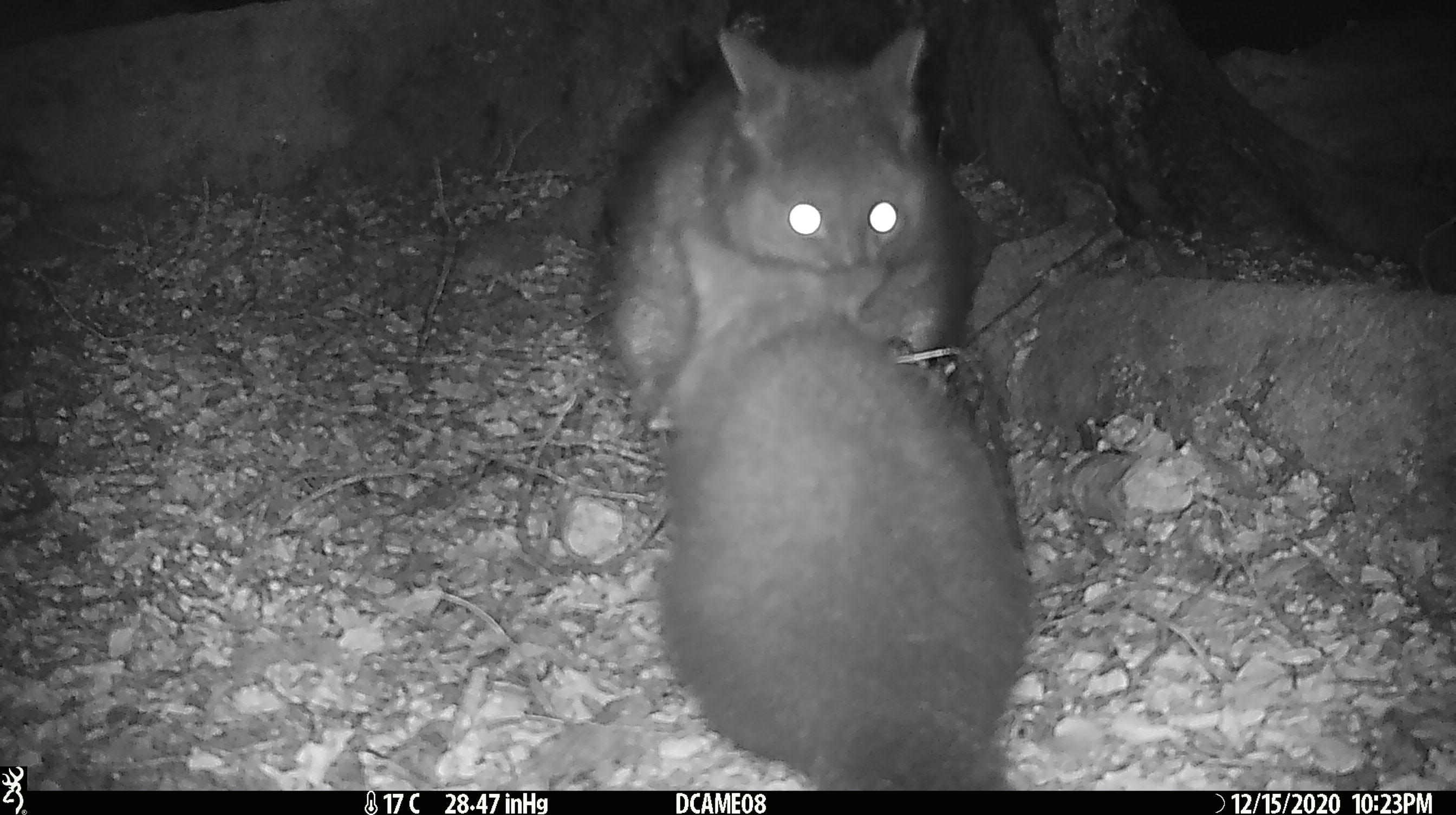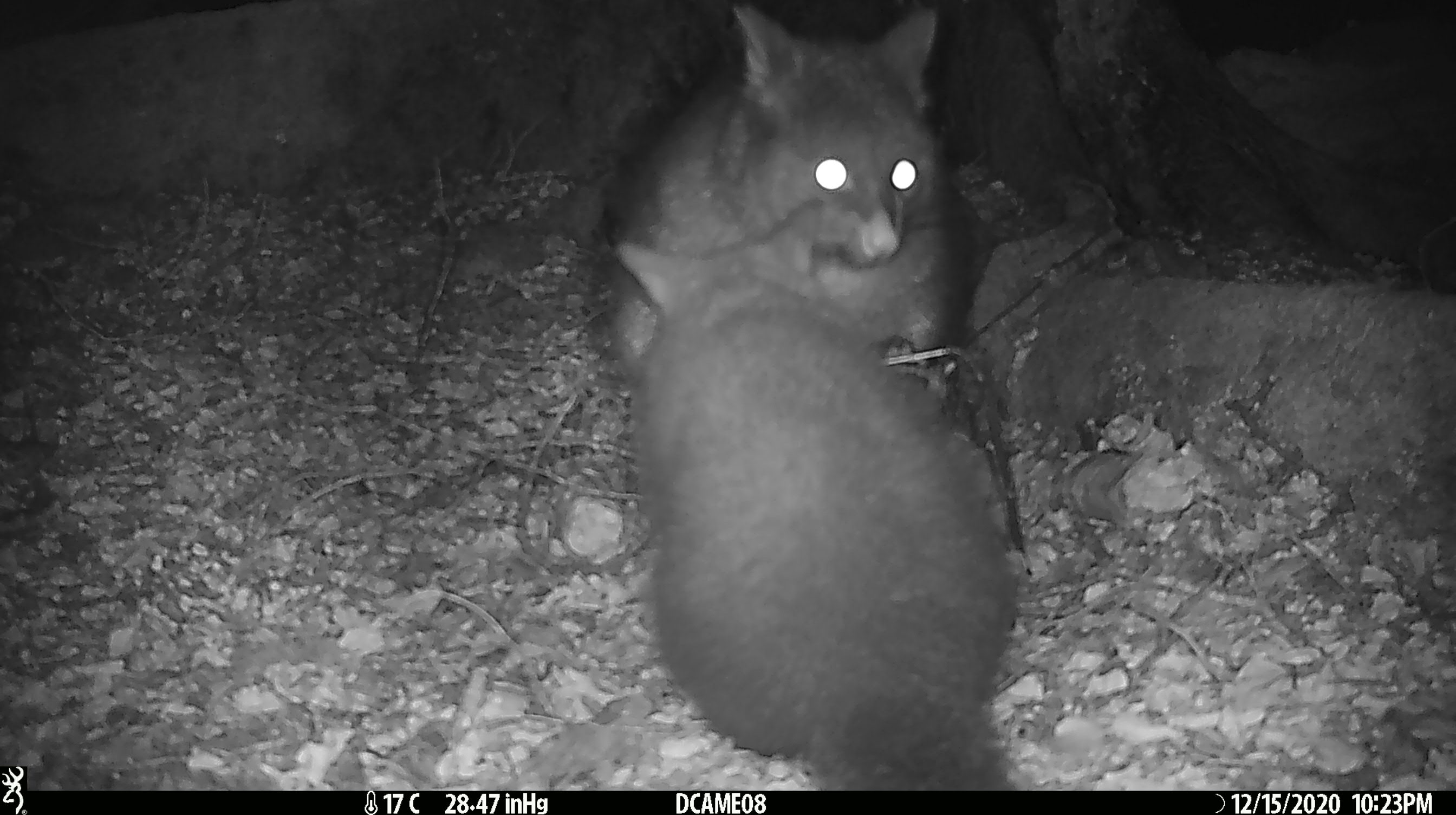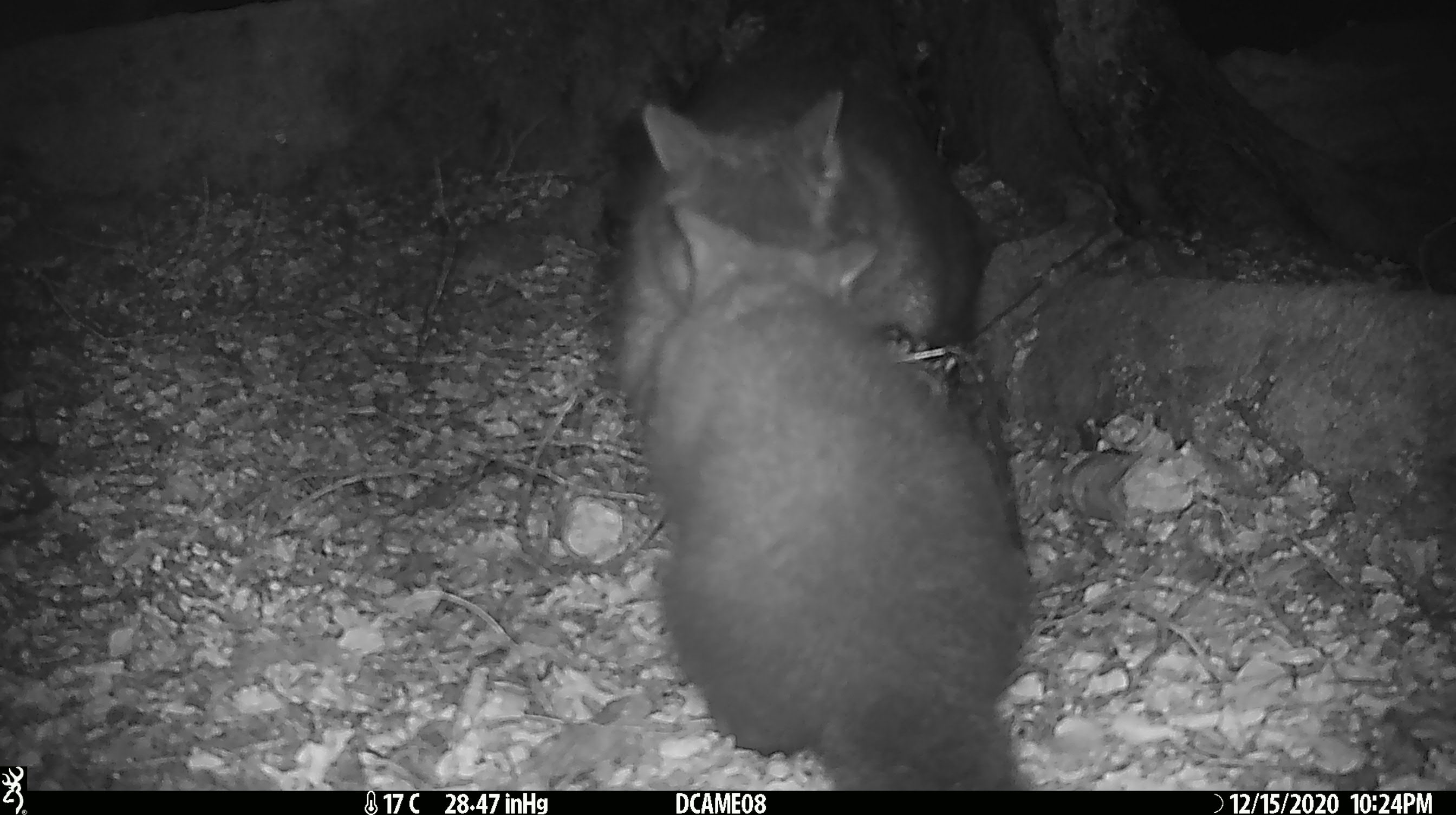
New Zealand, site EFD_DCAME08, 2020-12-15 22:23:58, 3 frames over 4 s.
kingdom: Animalia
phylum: Chordata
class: Mammalia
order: Diprotodontia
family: Phalangeridae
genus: Trichosurus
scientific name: Trichosurus vulpecula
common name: common brushtail possum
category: possum